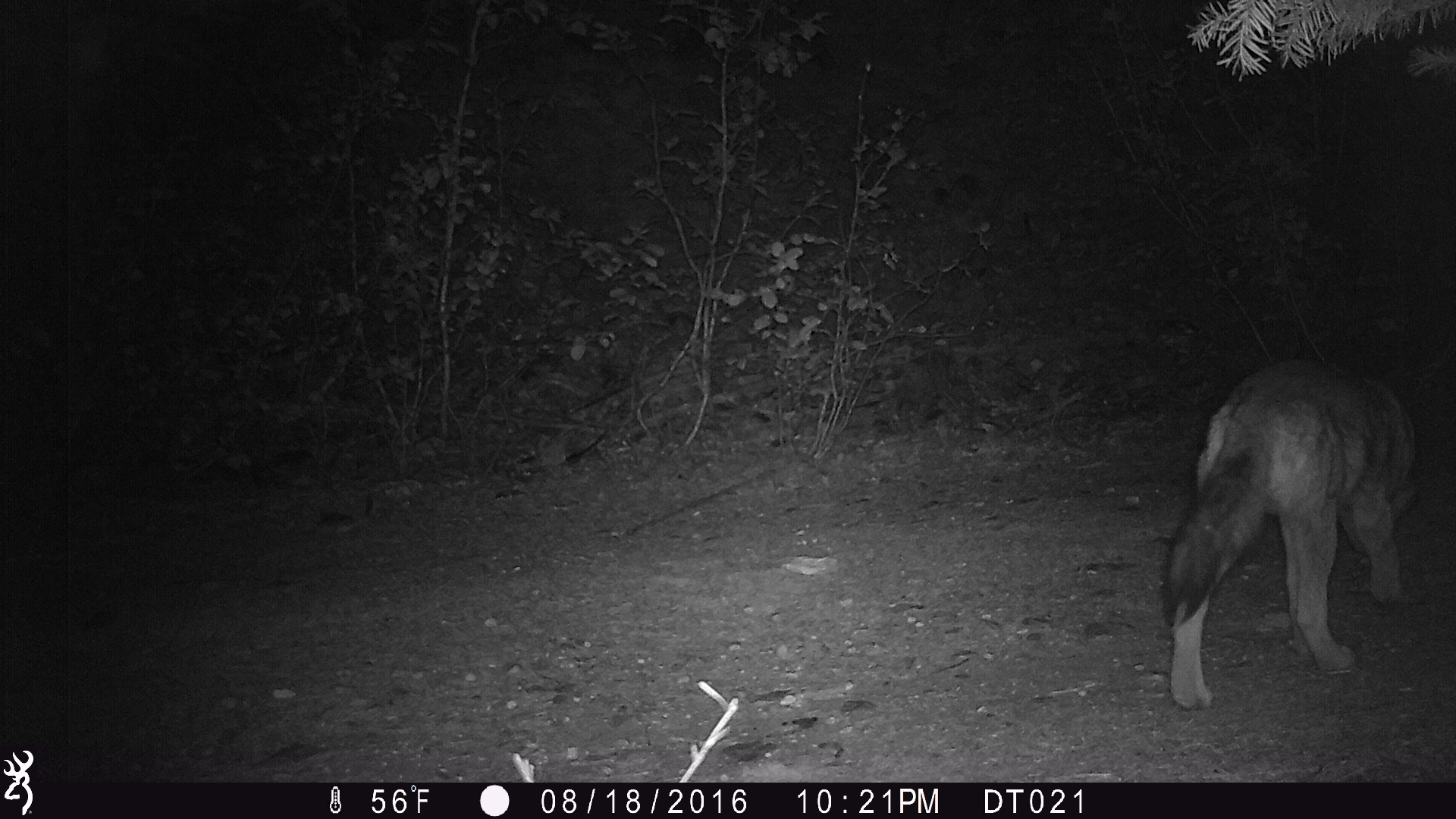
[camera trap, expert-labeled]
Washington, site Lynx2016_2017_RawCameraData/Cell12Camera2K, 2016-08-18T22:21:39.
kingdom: Animalia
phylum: Chordata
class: Mammalia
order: Carnivora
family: Canidae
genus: Canis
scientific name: Canis latrans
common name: coyote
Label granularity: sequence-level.